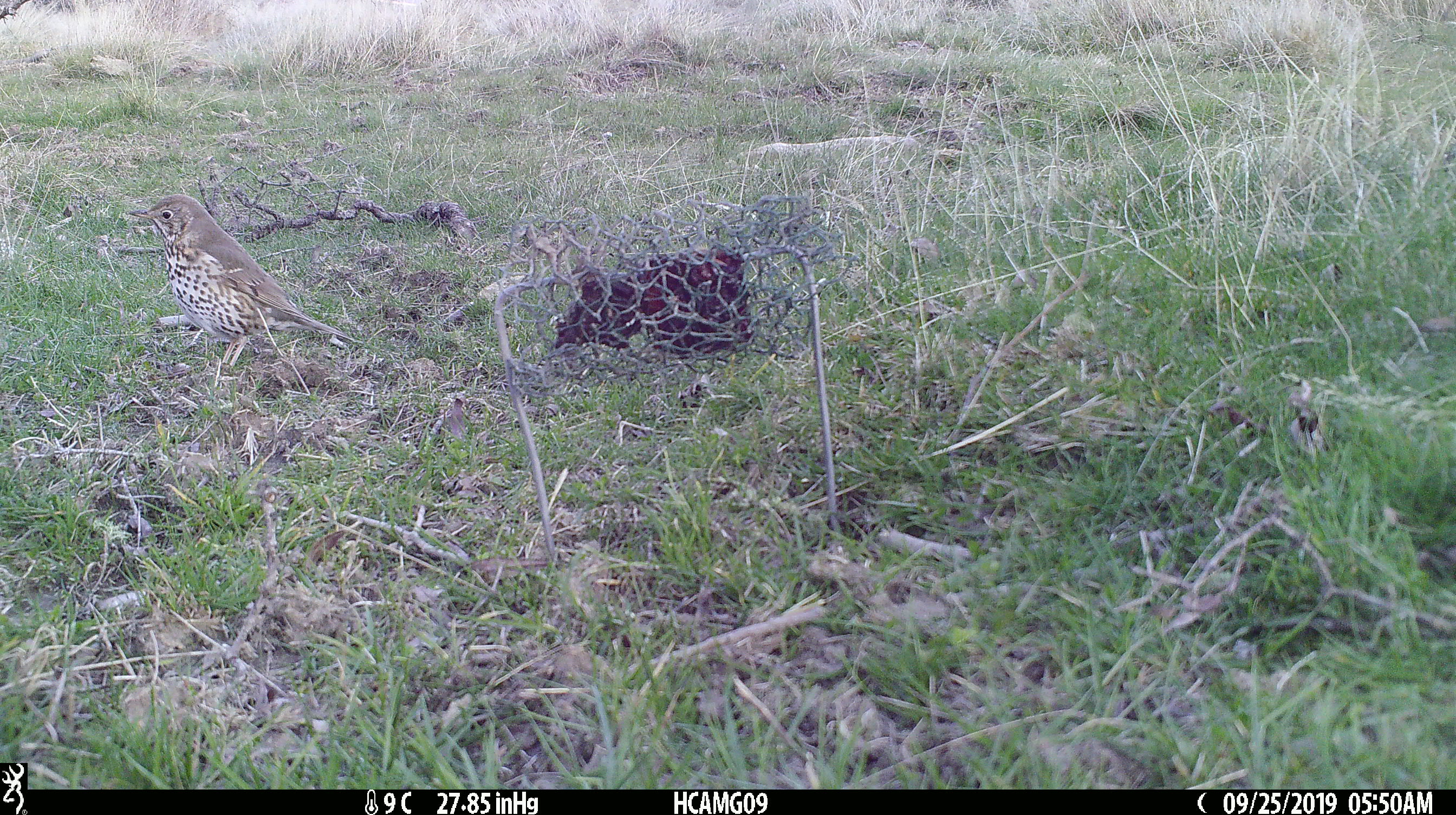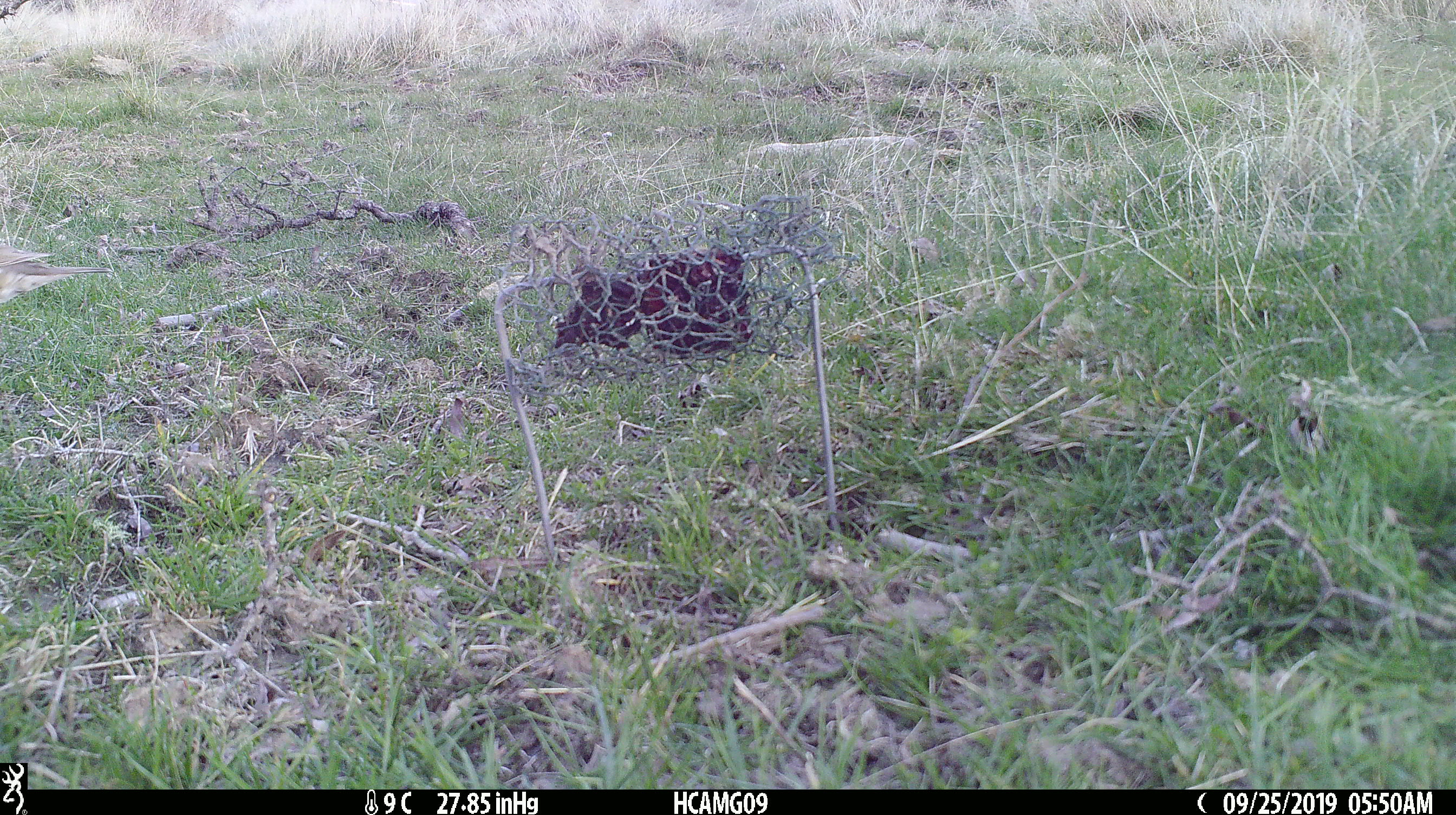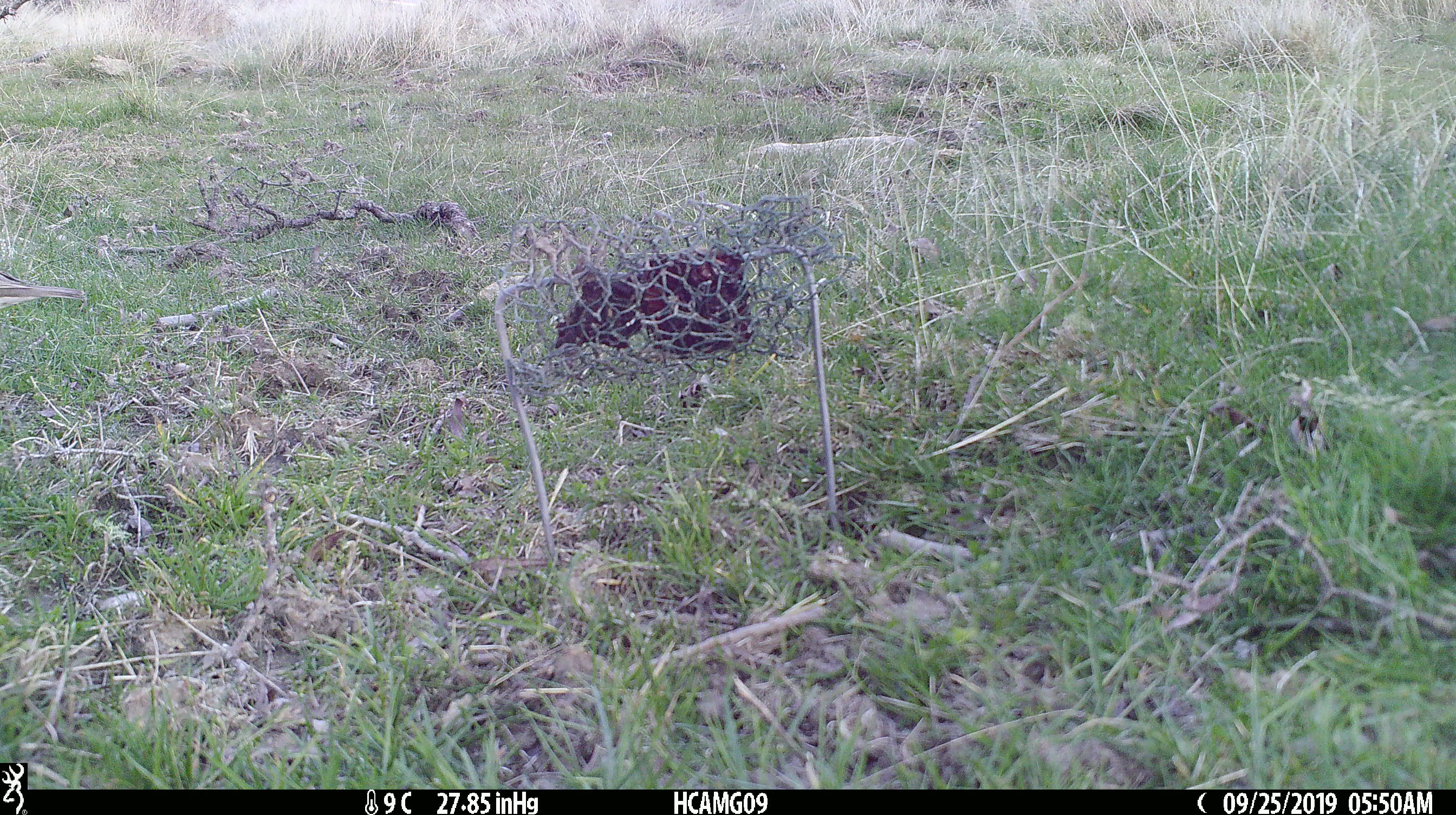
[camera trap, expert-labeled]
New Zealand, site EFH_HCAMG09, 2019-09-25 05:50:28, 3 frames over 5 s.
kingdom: Animalia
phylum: Chordata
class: Aves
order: Passeriformes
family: Turdidae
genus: Turdus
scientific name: Turdus philomelos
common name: song thrush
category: thrush